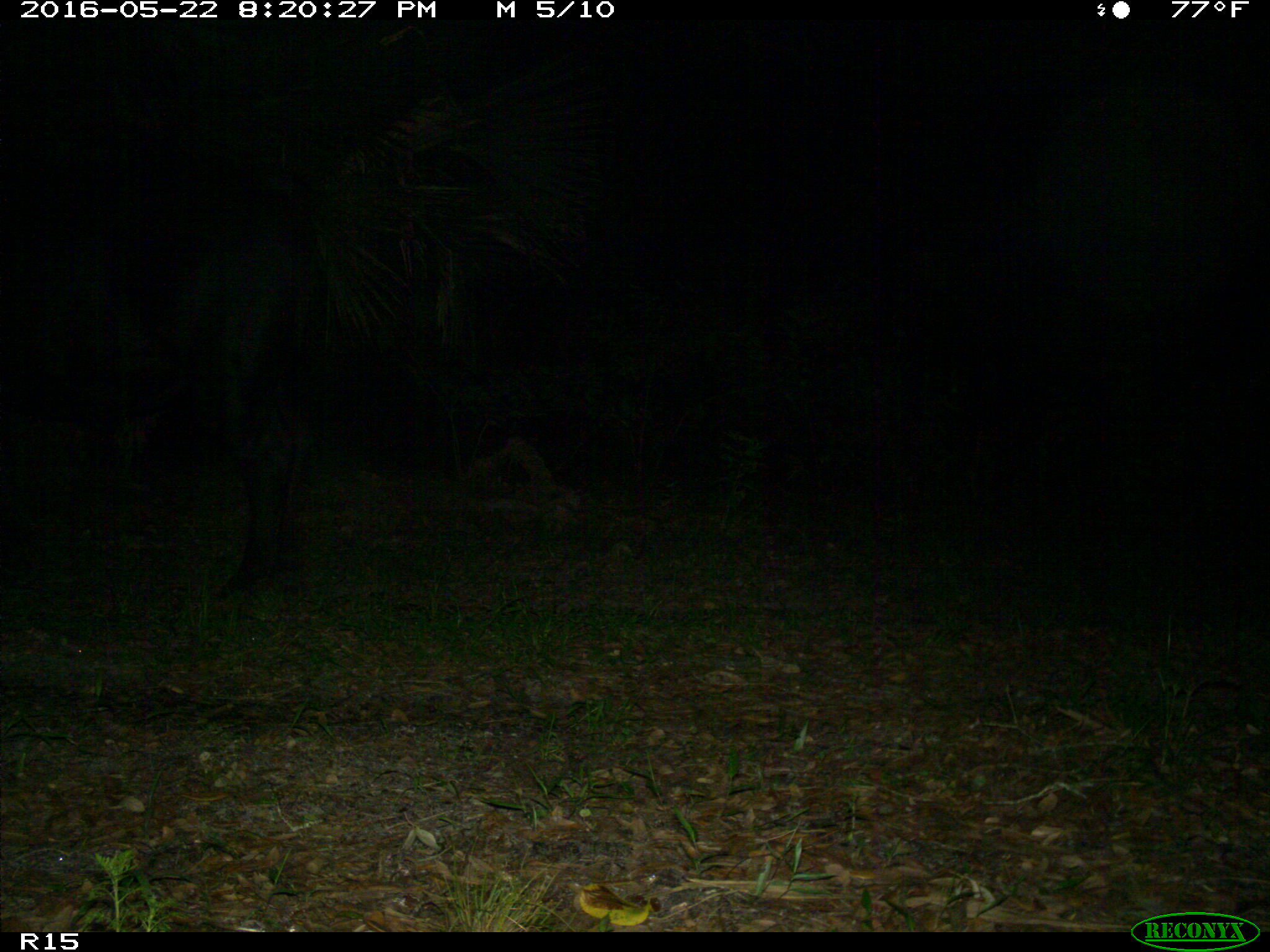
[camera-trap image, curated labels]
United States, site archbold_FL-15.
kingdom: Animalia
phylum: Chordata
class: Mammalia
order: Artiodactyla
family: Bovidae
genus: Bos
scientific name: Bos taurus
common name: domestic cow